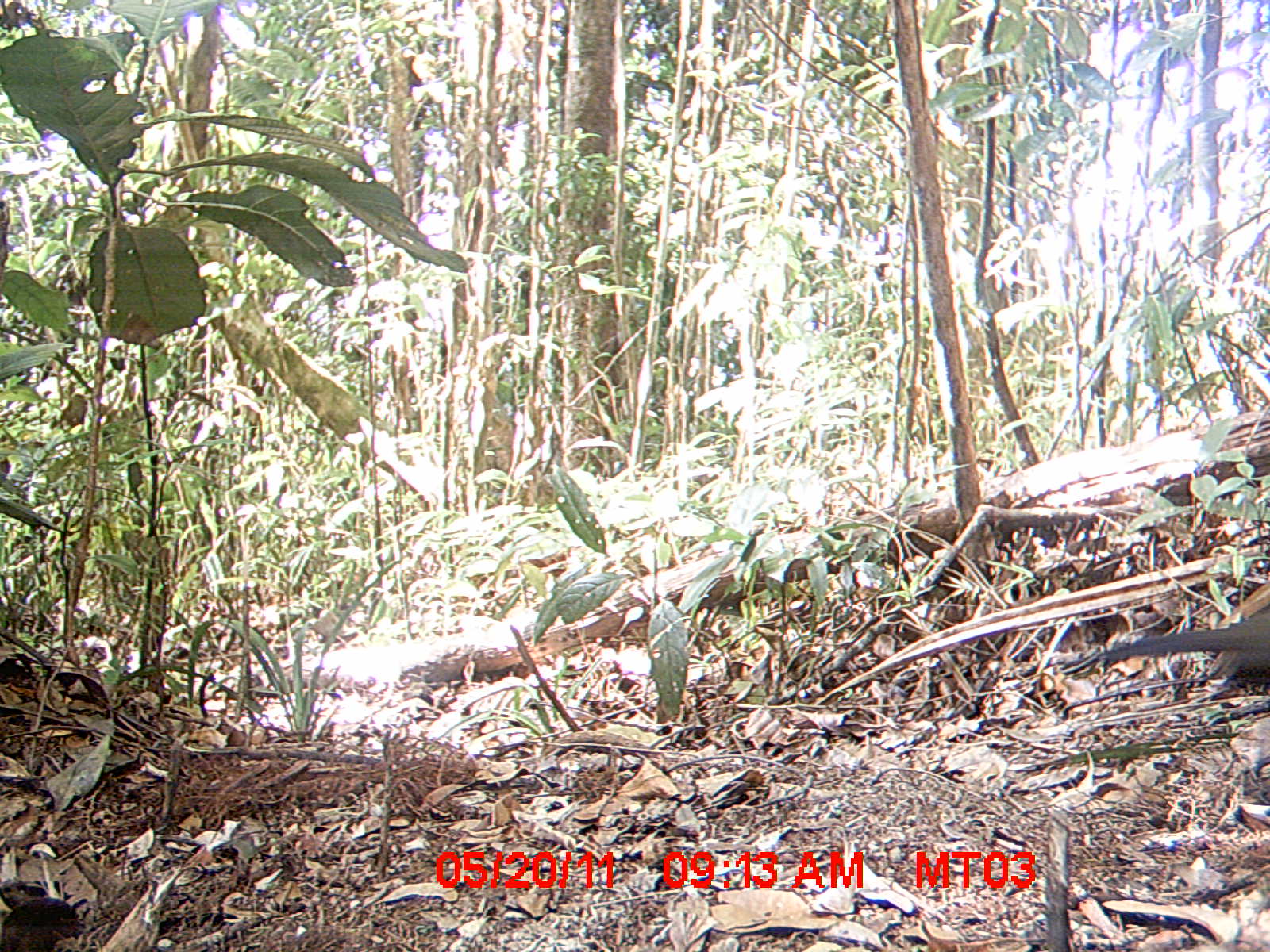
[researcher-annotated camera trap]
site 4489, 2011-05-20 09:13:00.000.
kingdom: Animalia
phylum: Chordata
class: Aves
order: Cuculiformes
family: Cuculidae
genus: Coua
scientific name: Coua serriana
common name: red-breasted coua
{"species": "Coua serriana (red-breasted coua)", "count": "1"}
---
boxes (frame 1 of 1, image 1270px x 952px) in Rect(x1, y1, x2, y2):
coua serriana: Rect(1058, 602, 1269, 701)